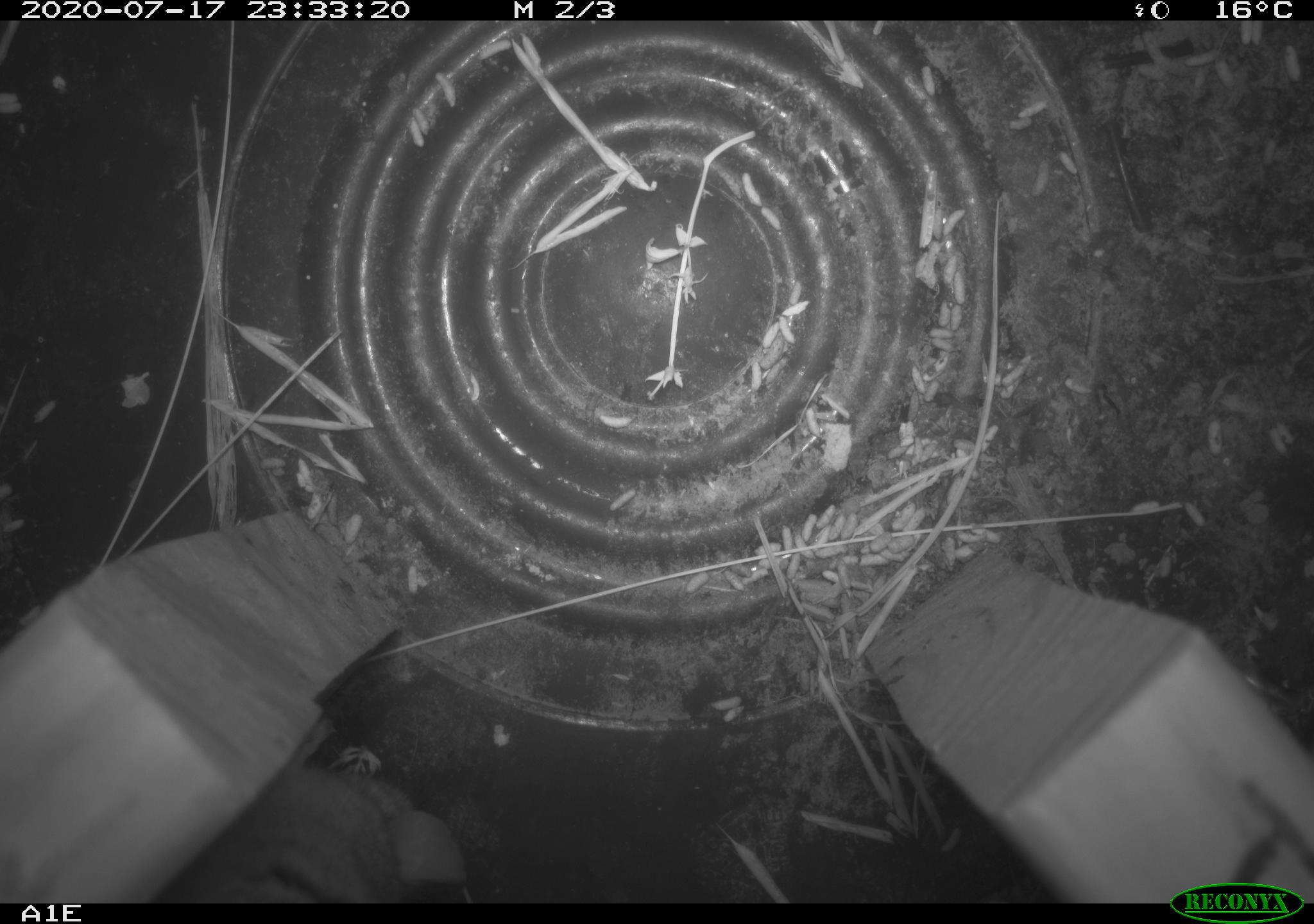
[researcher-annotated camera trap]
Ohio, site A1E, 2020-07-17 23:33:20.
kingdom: Animalia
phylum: Chordata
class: Mammalia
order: Rodentia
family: Cricetidae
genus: Peromyscus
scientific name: Peromyscus leucopus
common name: white-footed mouse